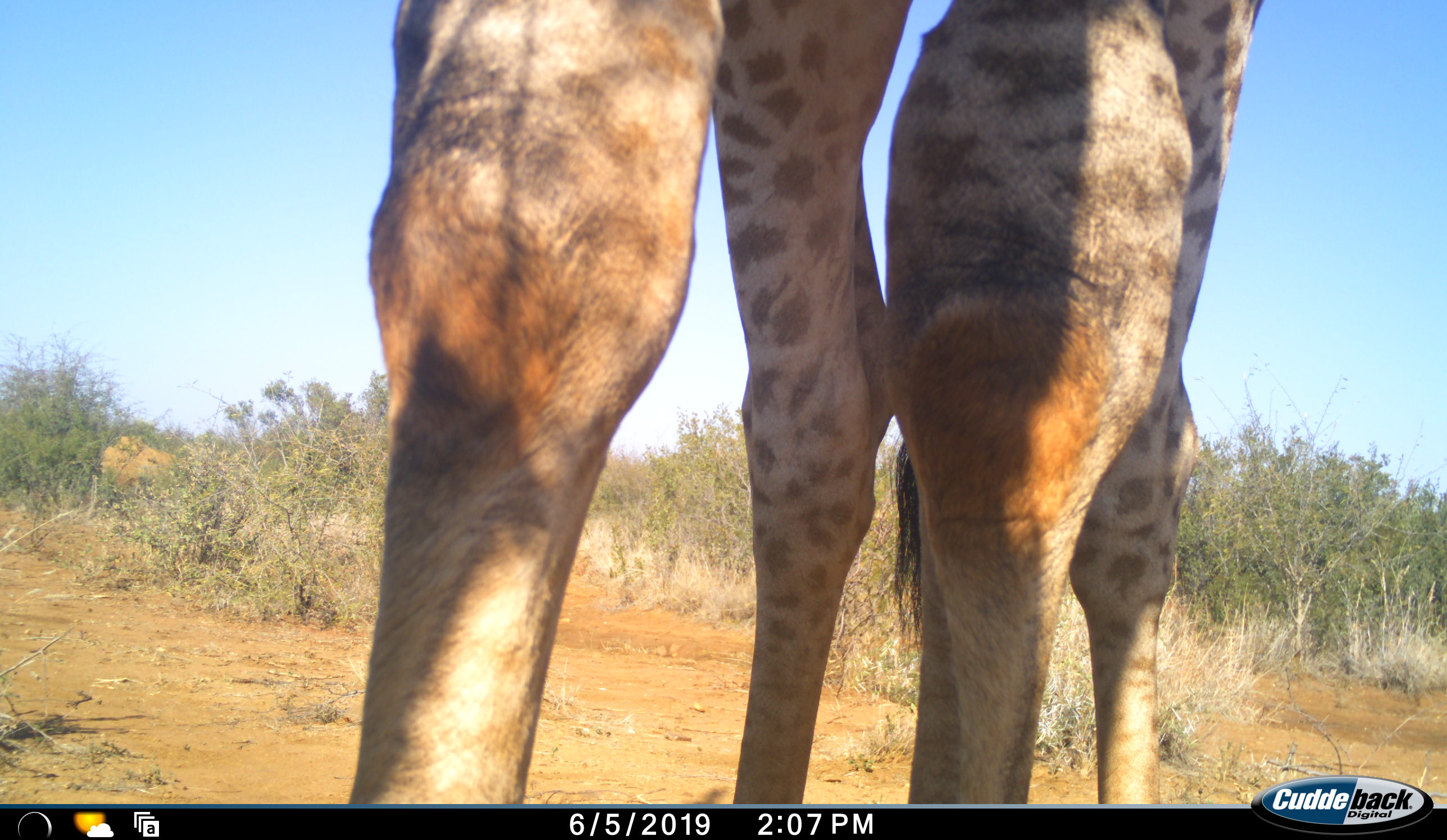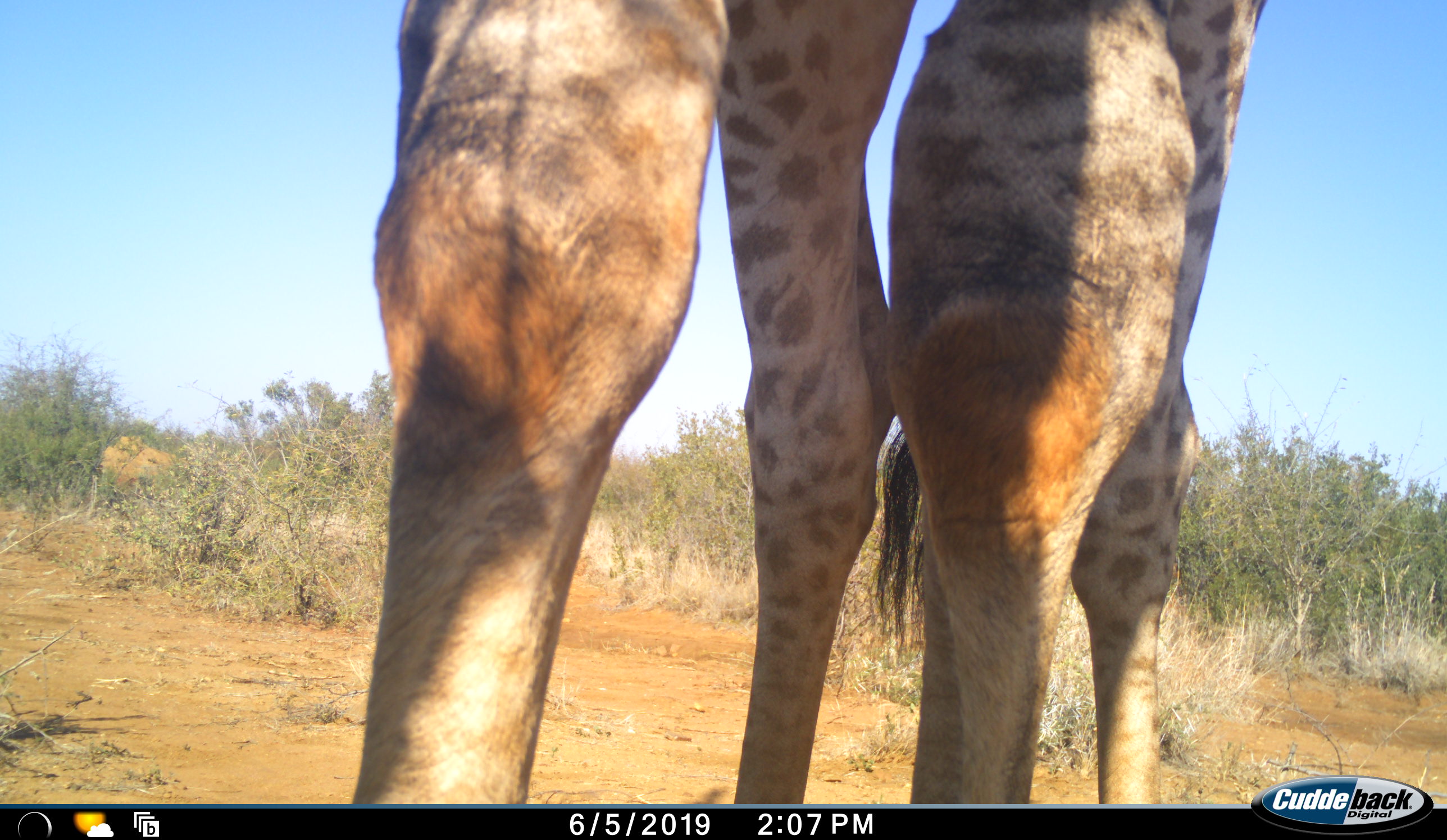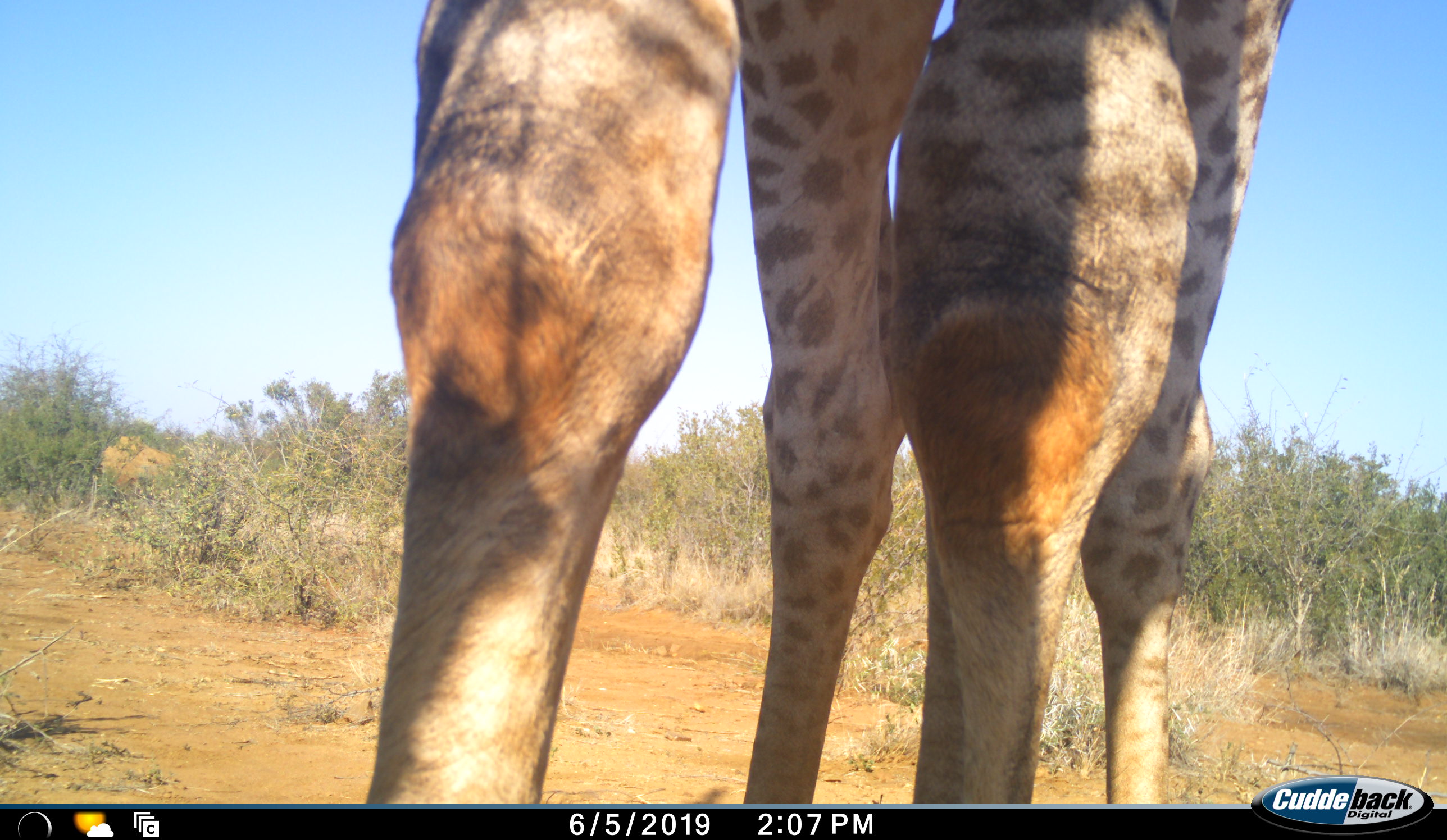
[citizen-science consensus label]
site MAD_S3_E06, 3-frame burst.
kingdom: Animalia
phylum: Chordata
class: Mammalia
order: Artiodactyla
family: Giraffidae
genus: Giraffa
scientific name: Giraffa camelopardalis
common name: giraffe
Giraffe (Giraffa camelopardalis), count 1. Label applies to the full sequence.